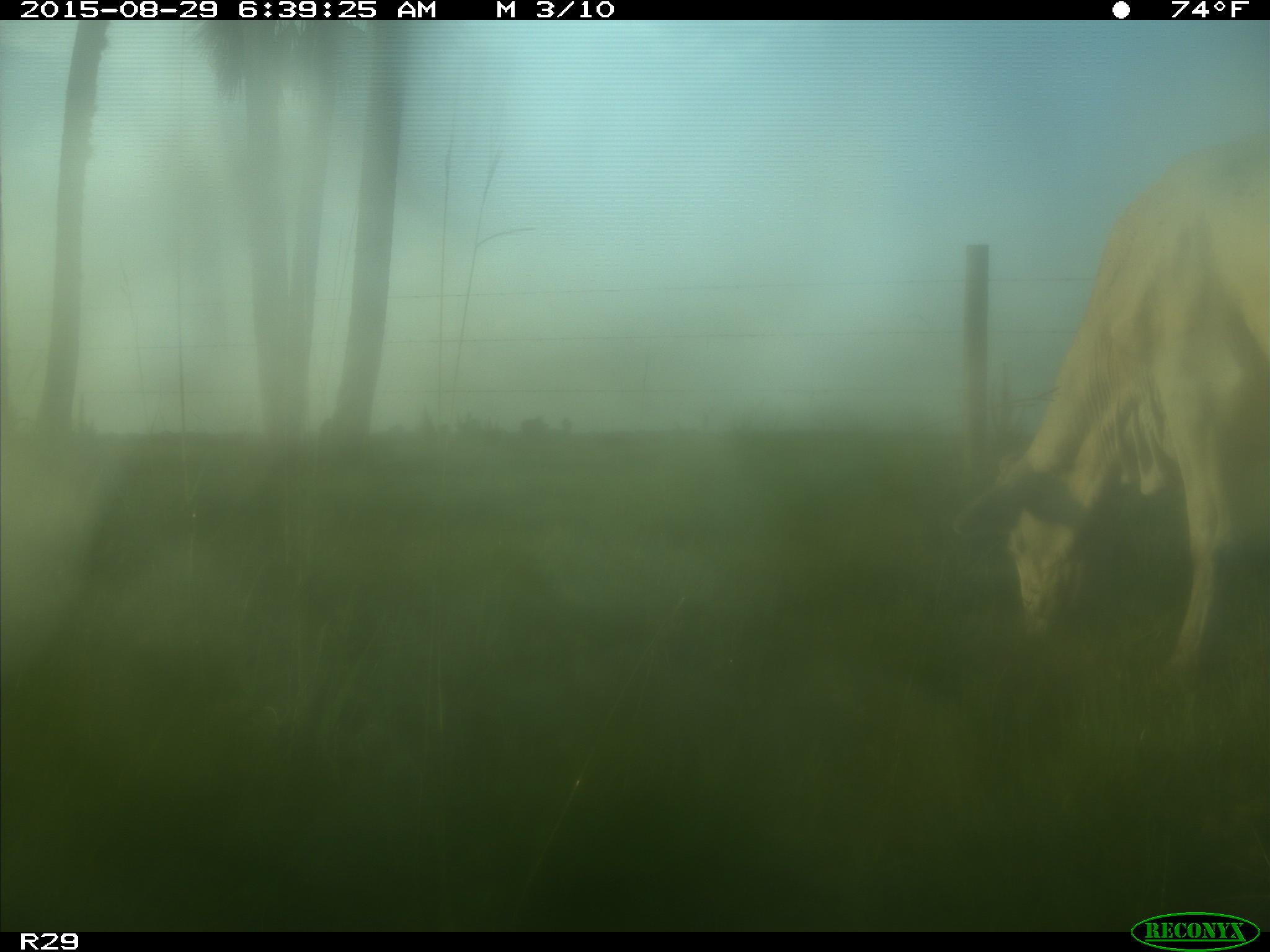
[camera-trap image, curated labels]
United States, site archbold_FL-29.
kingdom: Animalia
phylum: Chordata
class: Mammalia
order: Artiodactyla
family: Bovidae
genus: Bos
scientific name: Bos taurus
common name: domestic cow